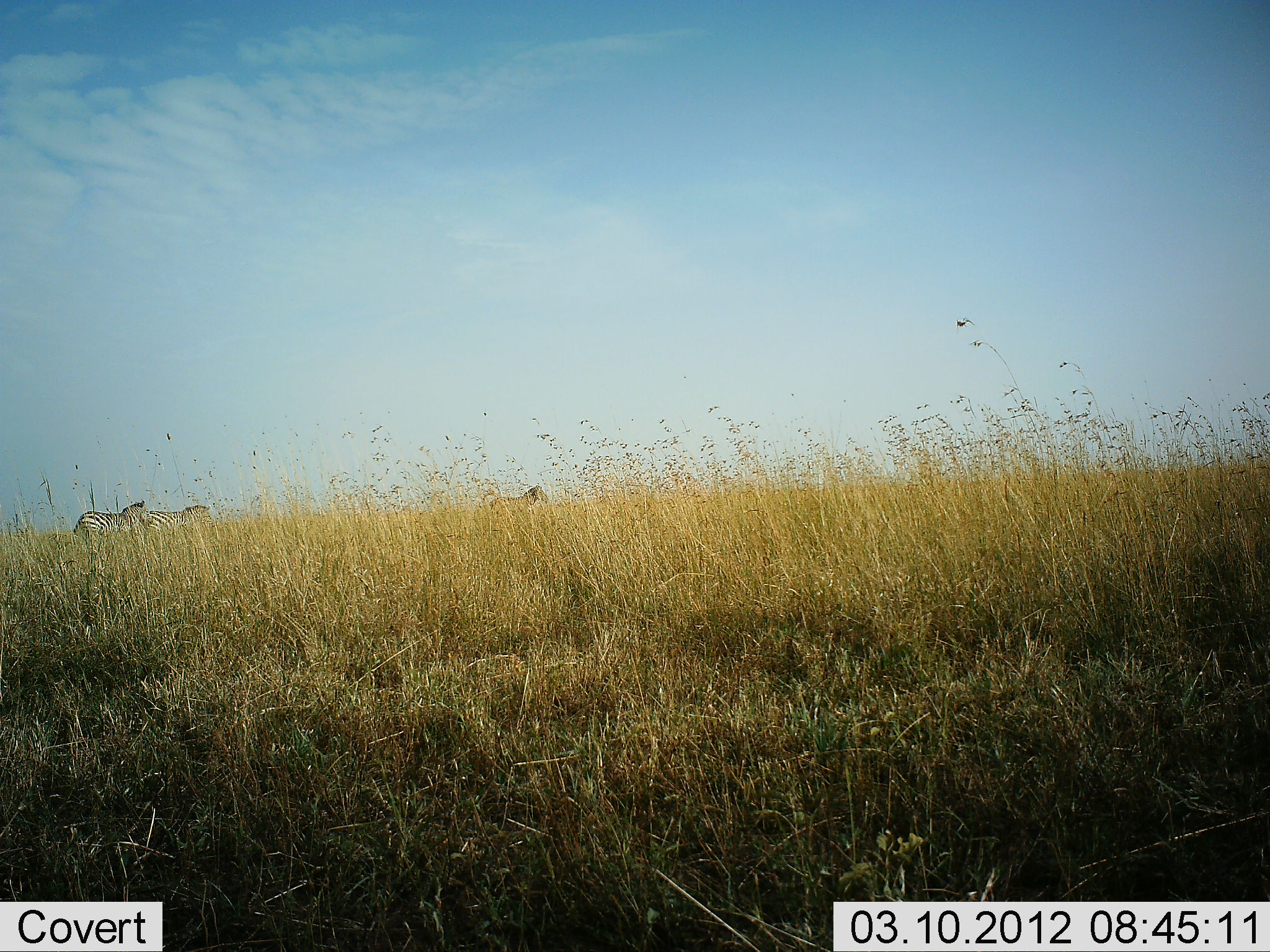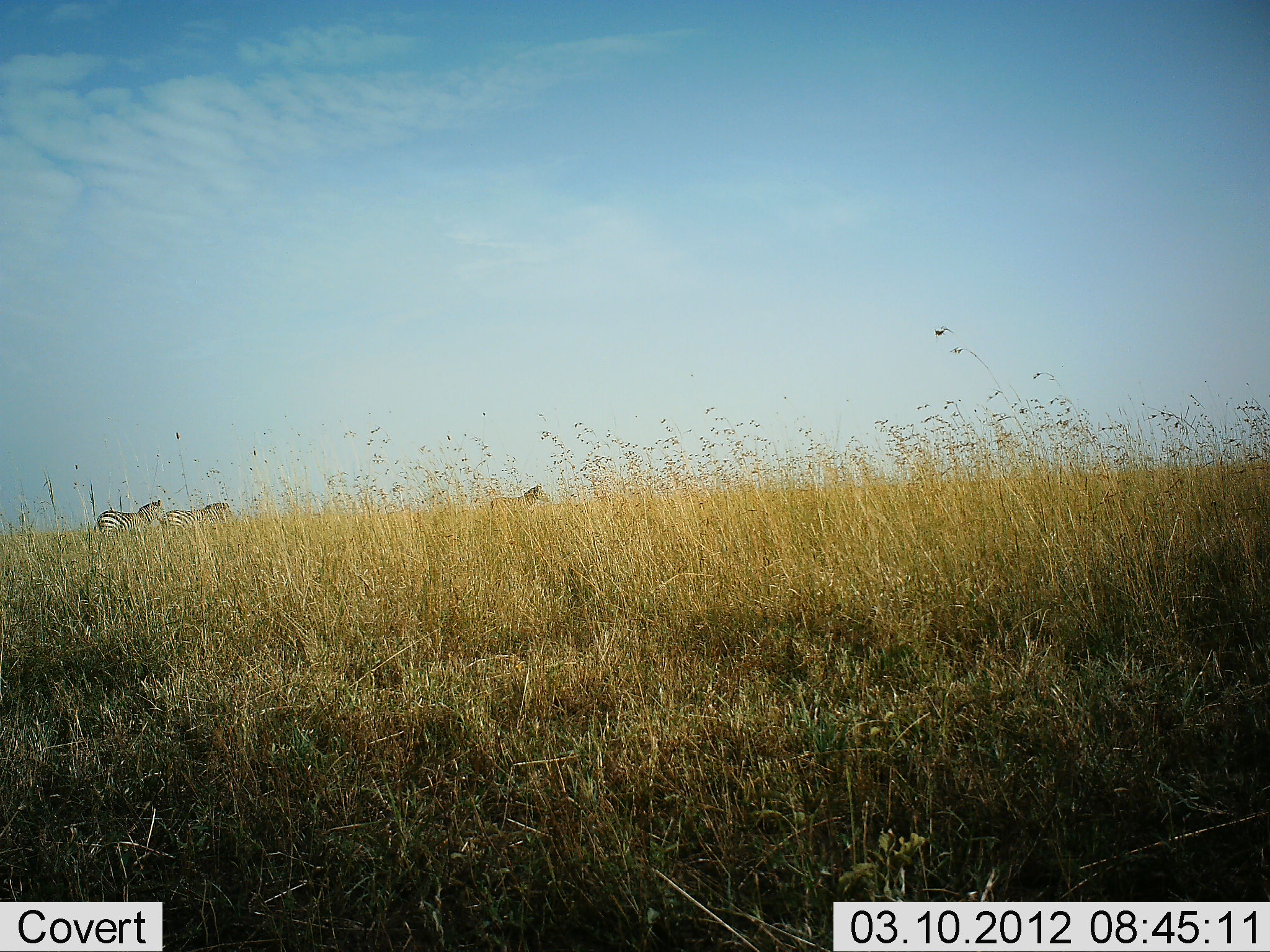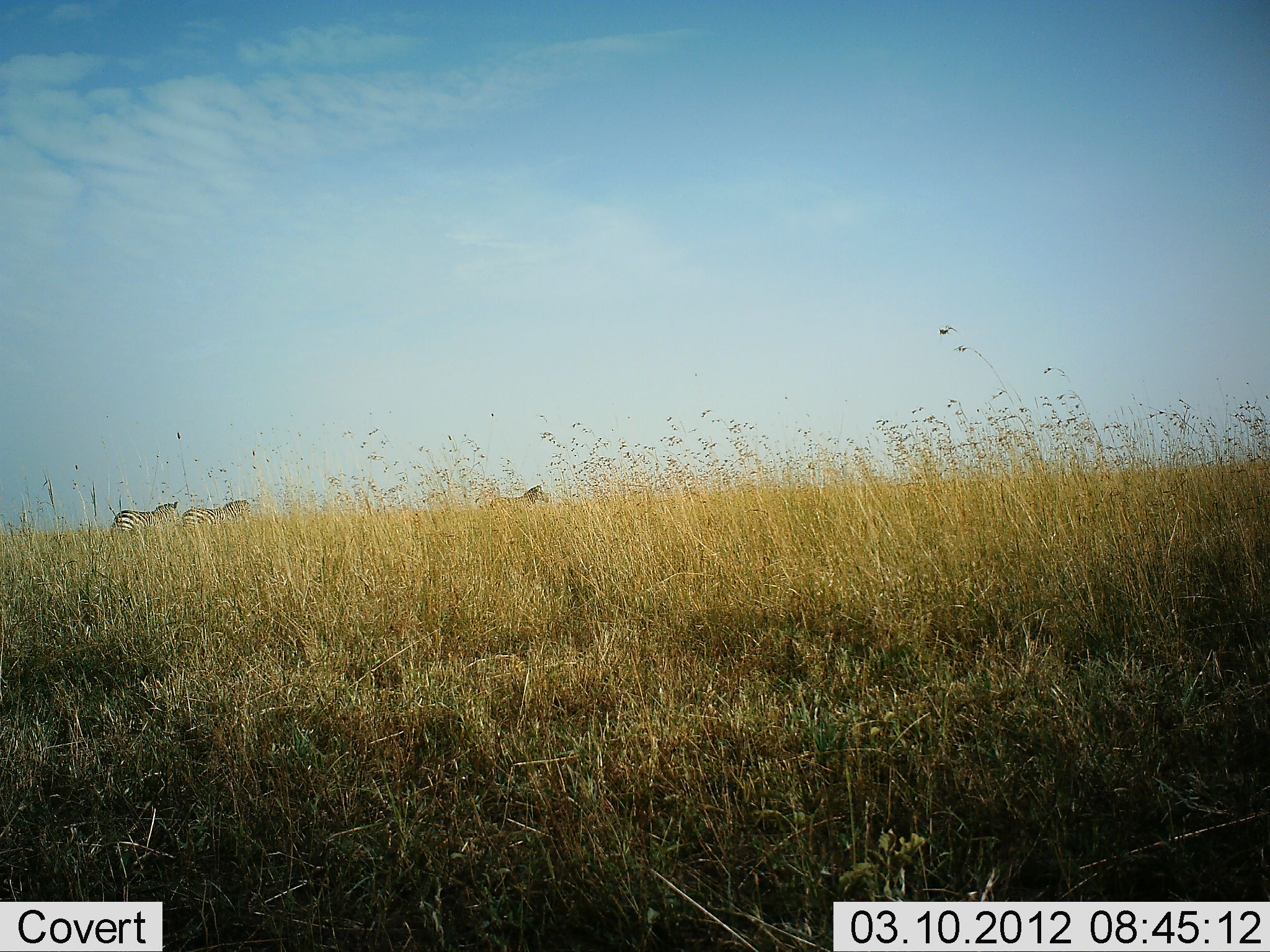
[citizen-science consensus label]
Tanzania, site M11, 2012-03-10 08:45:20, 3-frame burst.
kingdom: Animalia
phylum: Chordata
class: Mammalia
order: Perissodactyla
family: Equidae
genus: Equus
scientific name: Equus quagga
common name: plains zebra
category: zebra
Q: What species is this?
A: Zebra (plains zebra) (Equus quagga).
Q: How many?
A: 3.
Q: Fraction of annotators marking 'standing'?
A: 40%.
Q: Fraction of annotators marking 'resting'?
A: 0%.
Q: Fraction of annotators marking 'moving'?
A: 93%.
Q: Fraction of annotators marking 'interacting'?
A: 0%.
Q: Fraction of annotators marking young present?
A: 0%.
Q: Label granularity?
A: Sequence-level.